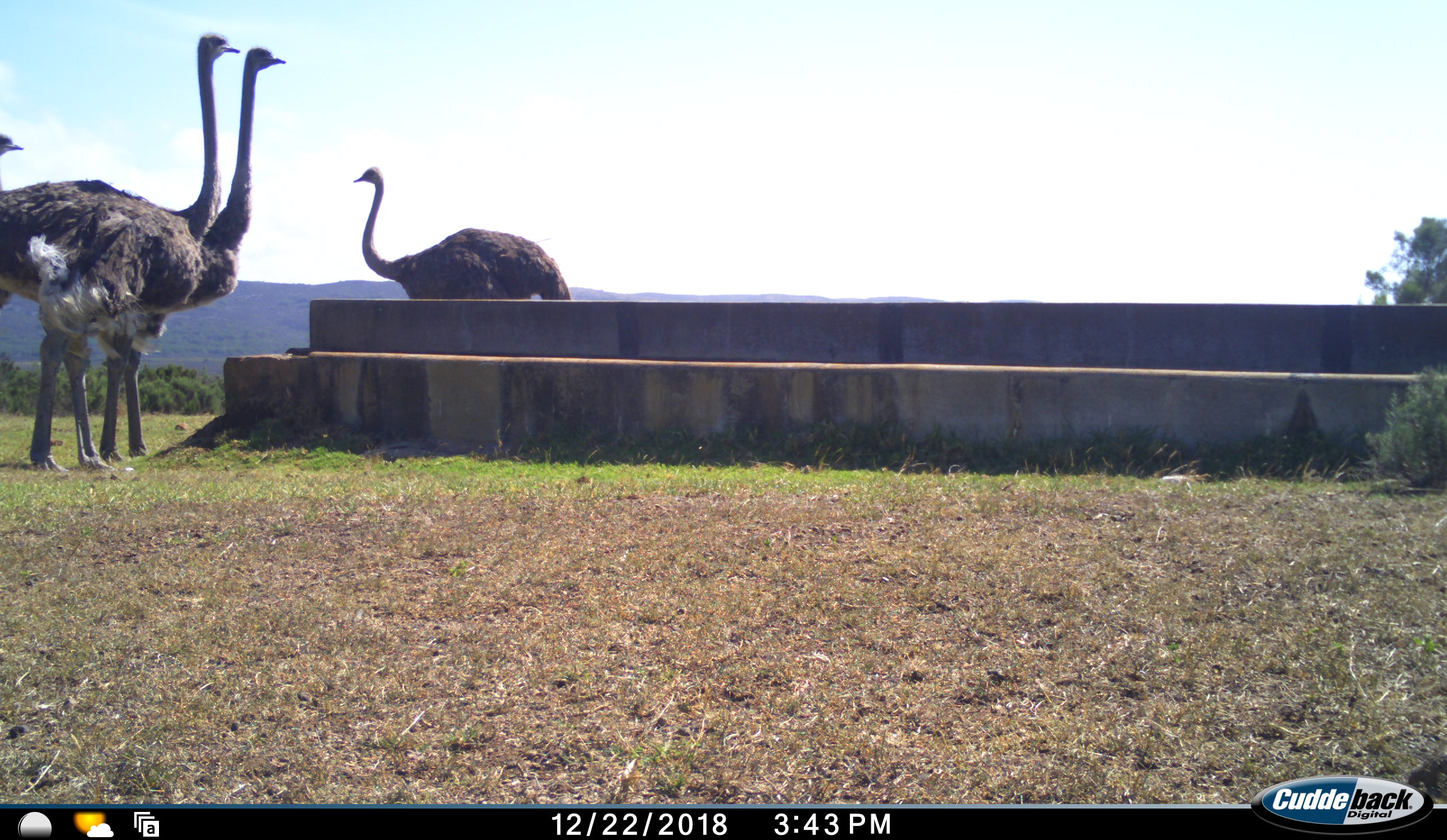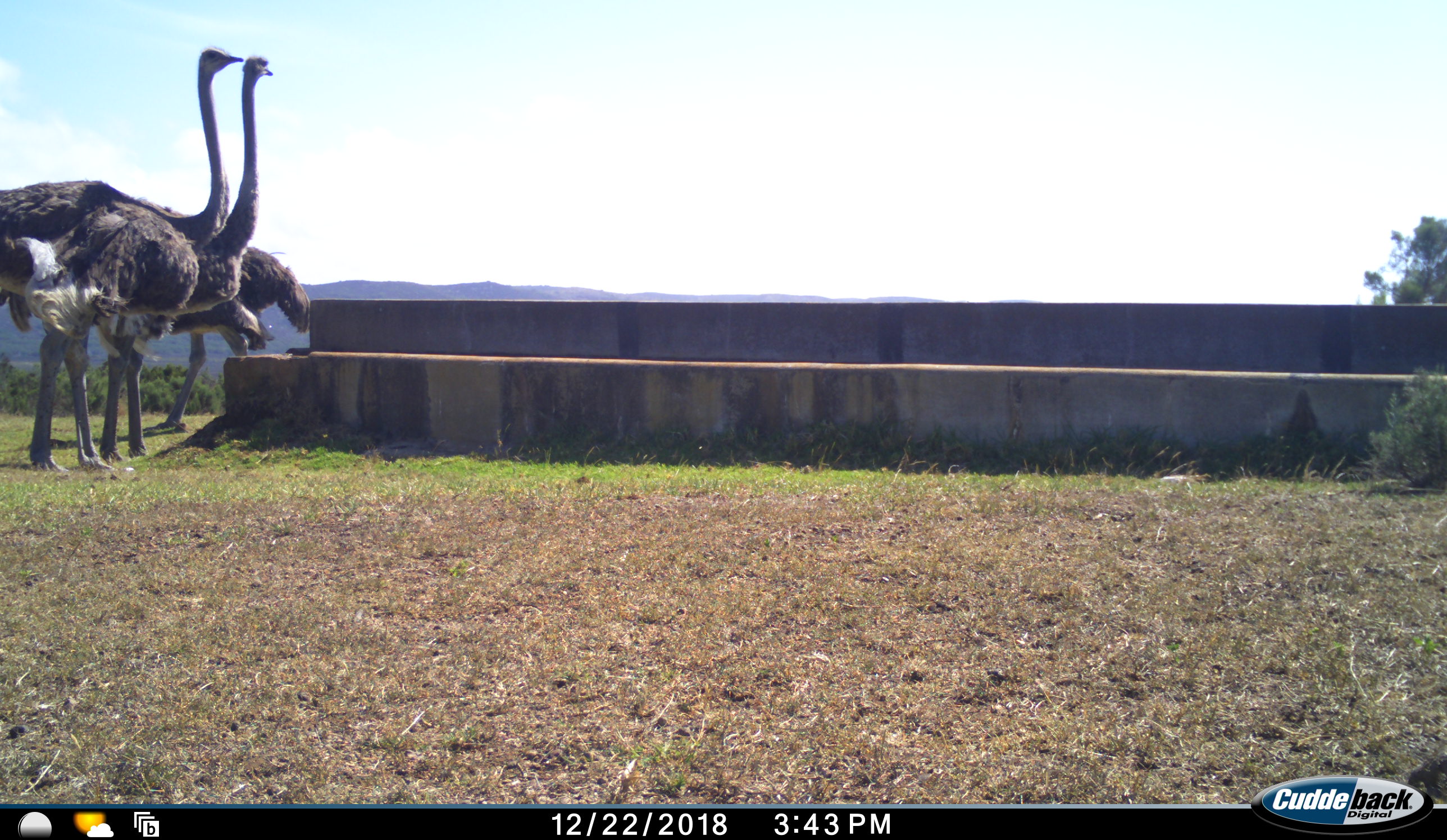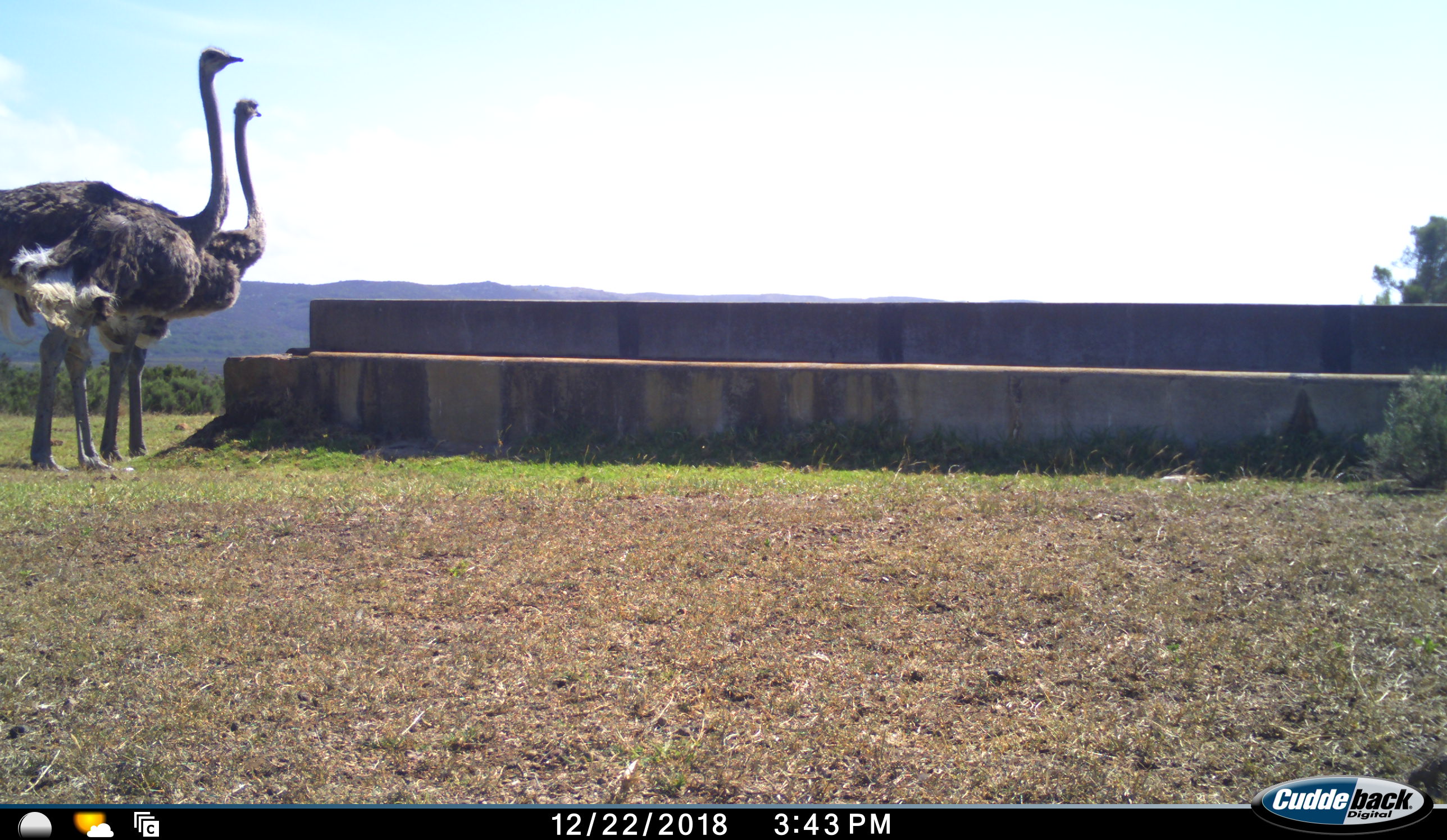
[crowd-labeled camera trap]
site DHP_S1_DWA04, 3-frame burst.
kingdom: Animalia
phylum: Chordata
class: Aves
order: Struthioniformes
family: Struthionidae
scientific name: Struthionidae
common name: ostrich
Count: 4.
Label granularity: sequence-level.